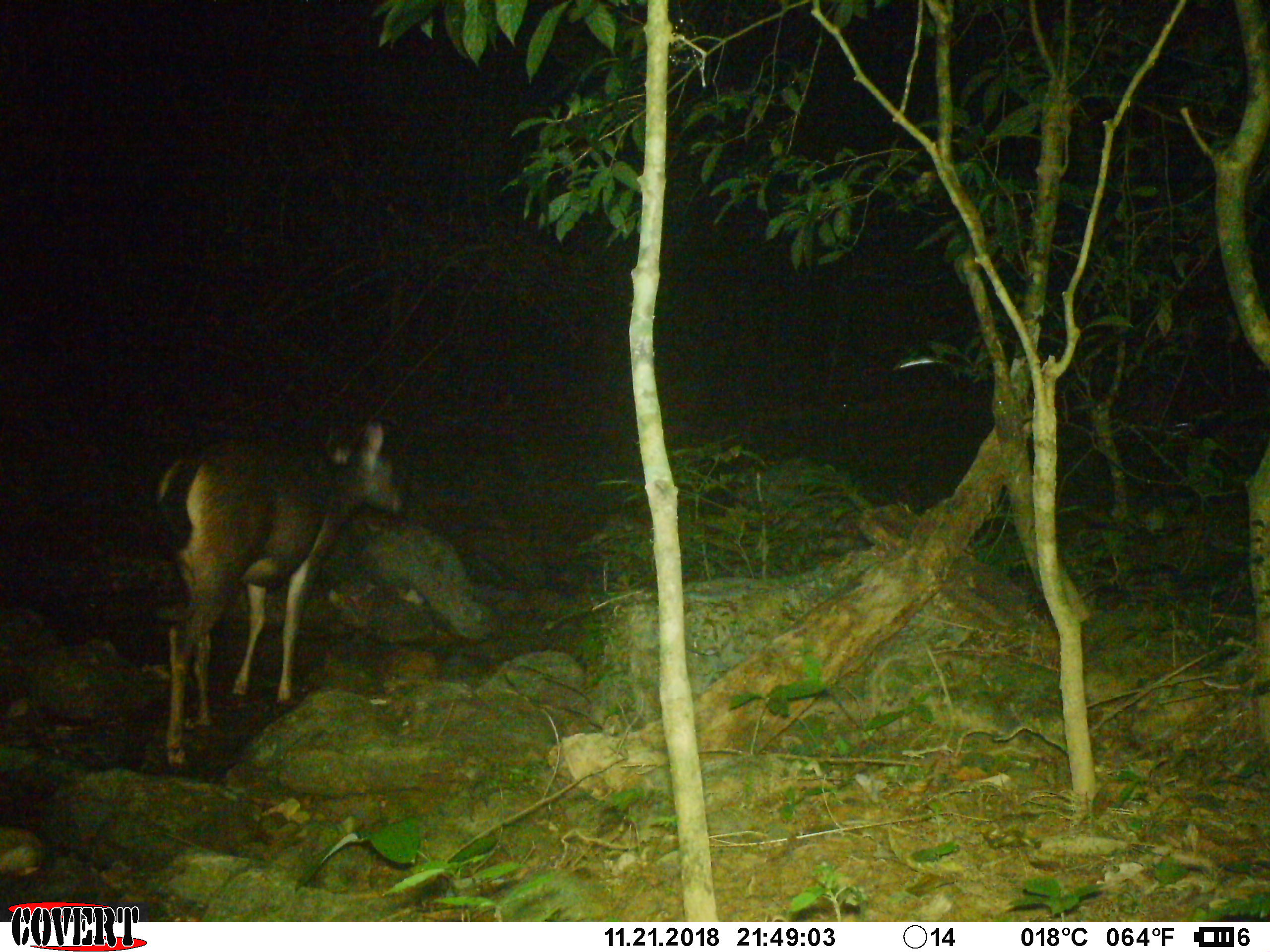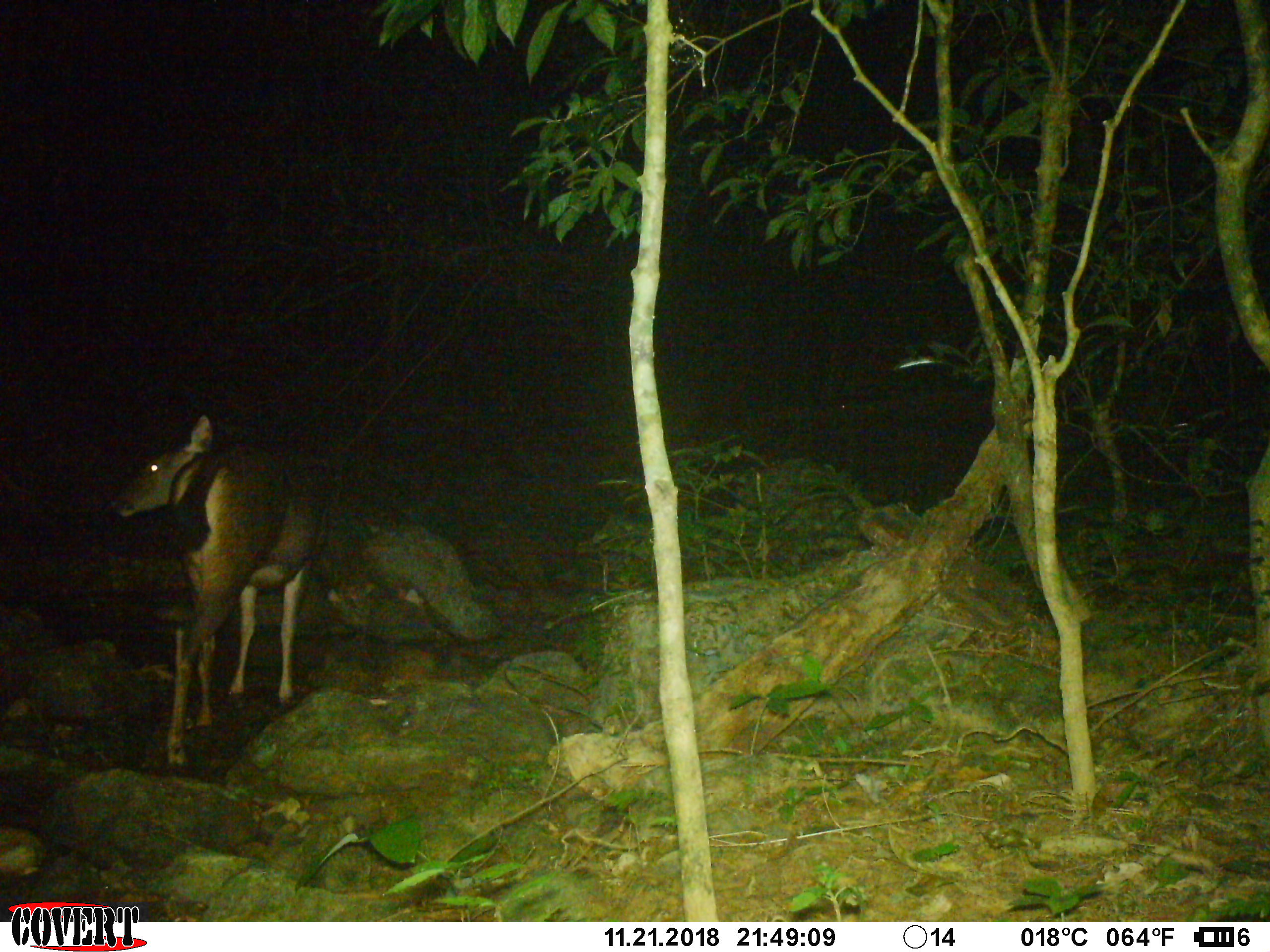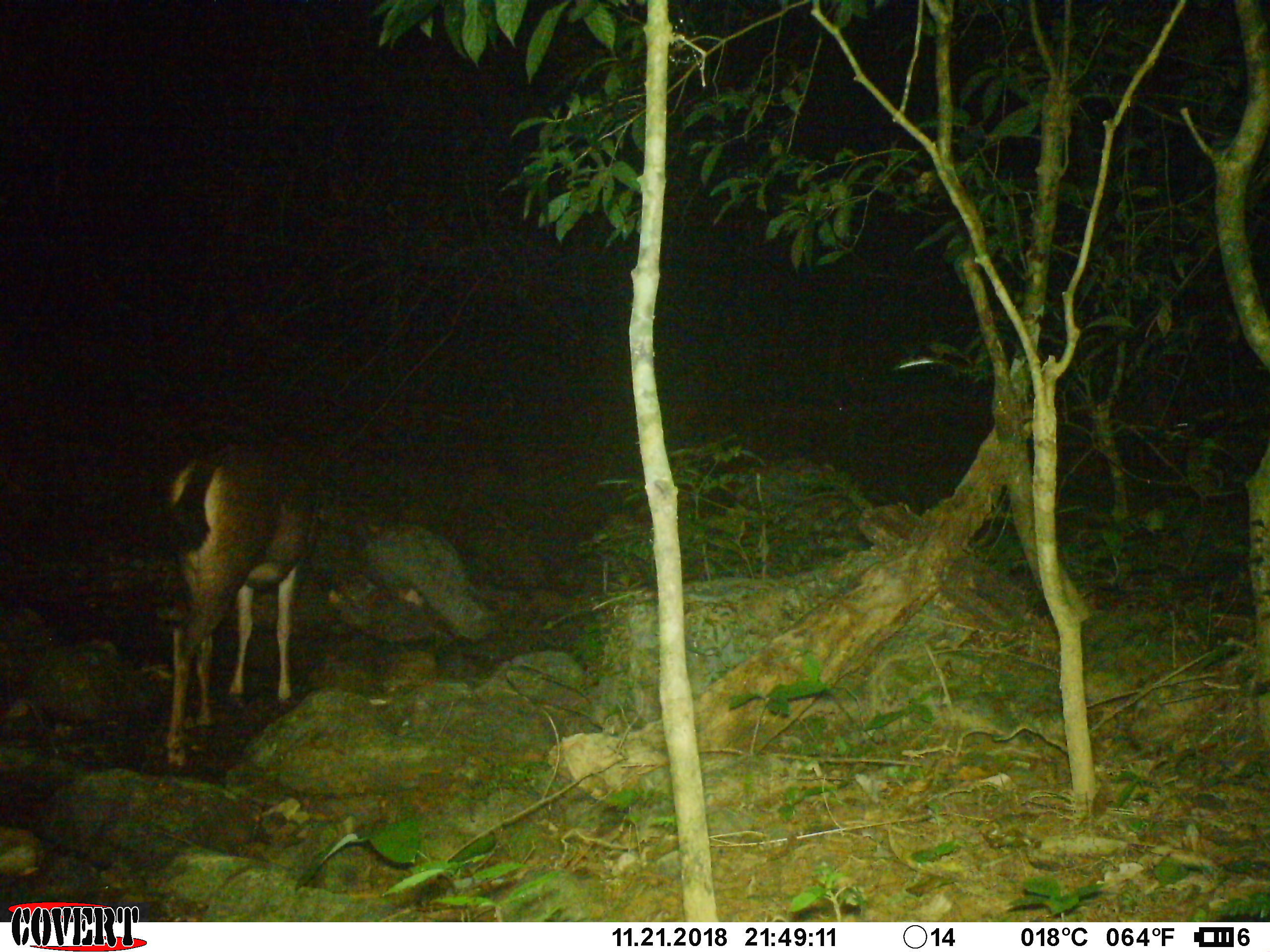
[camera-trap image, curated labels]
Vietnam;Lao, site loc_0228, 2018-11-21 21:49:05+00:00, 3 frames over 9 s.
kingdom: Animalia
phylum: Chordata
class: Mammalia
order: Artiodactyla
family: Cervidae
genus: Rusa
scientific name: Rusa unicolor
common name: sambar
Sambar (Rusa unicolor). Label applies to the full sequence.